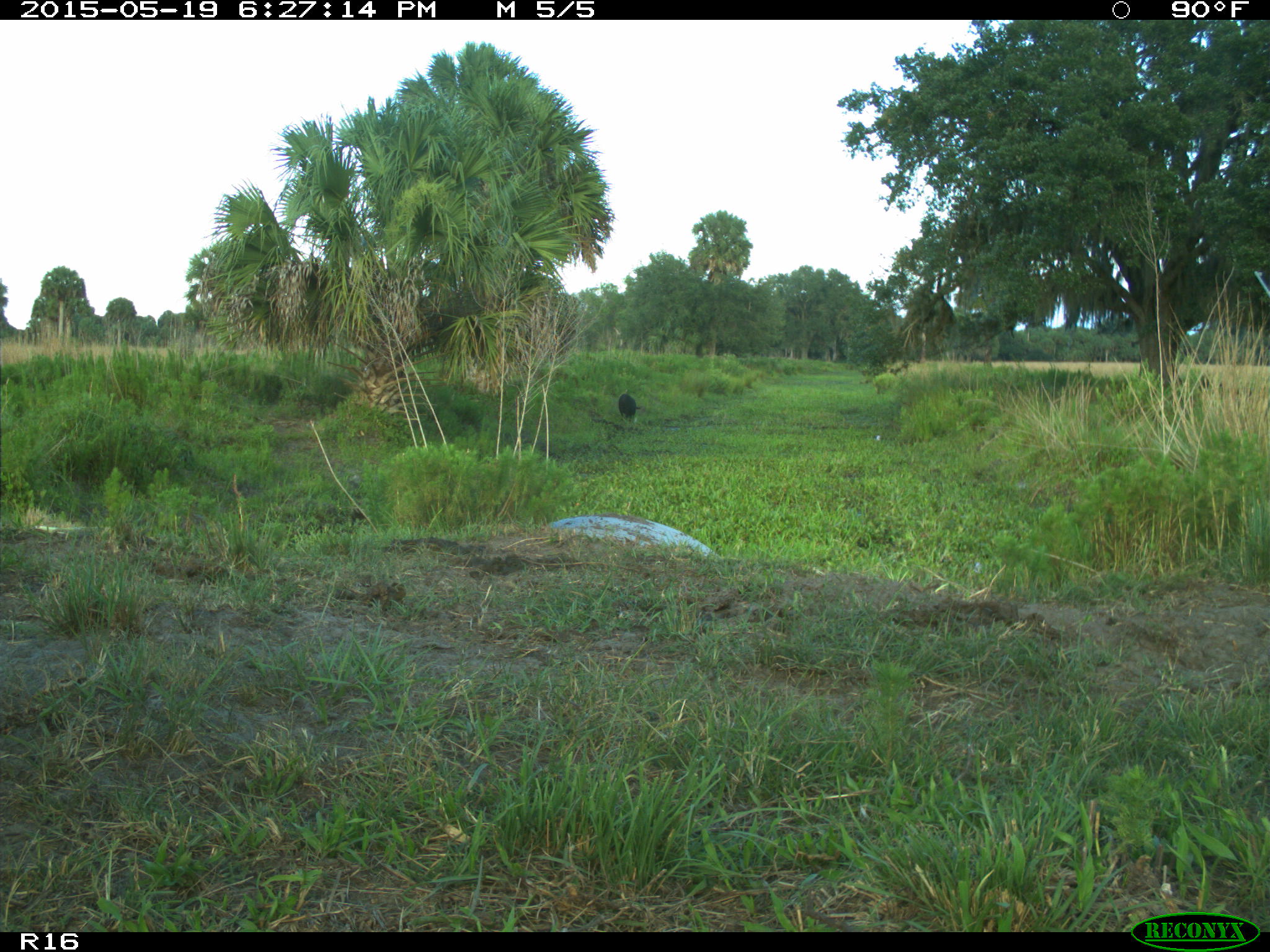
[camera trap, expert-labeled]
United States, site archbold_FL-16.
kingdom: Animalia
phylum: Chordata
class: Mammalia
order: Artiodactyla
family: Bovidae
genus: Bos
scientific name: Bos taurus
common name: domestic cow